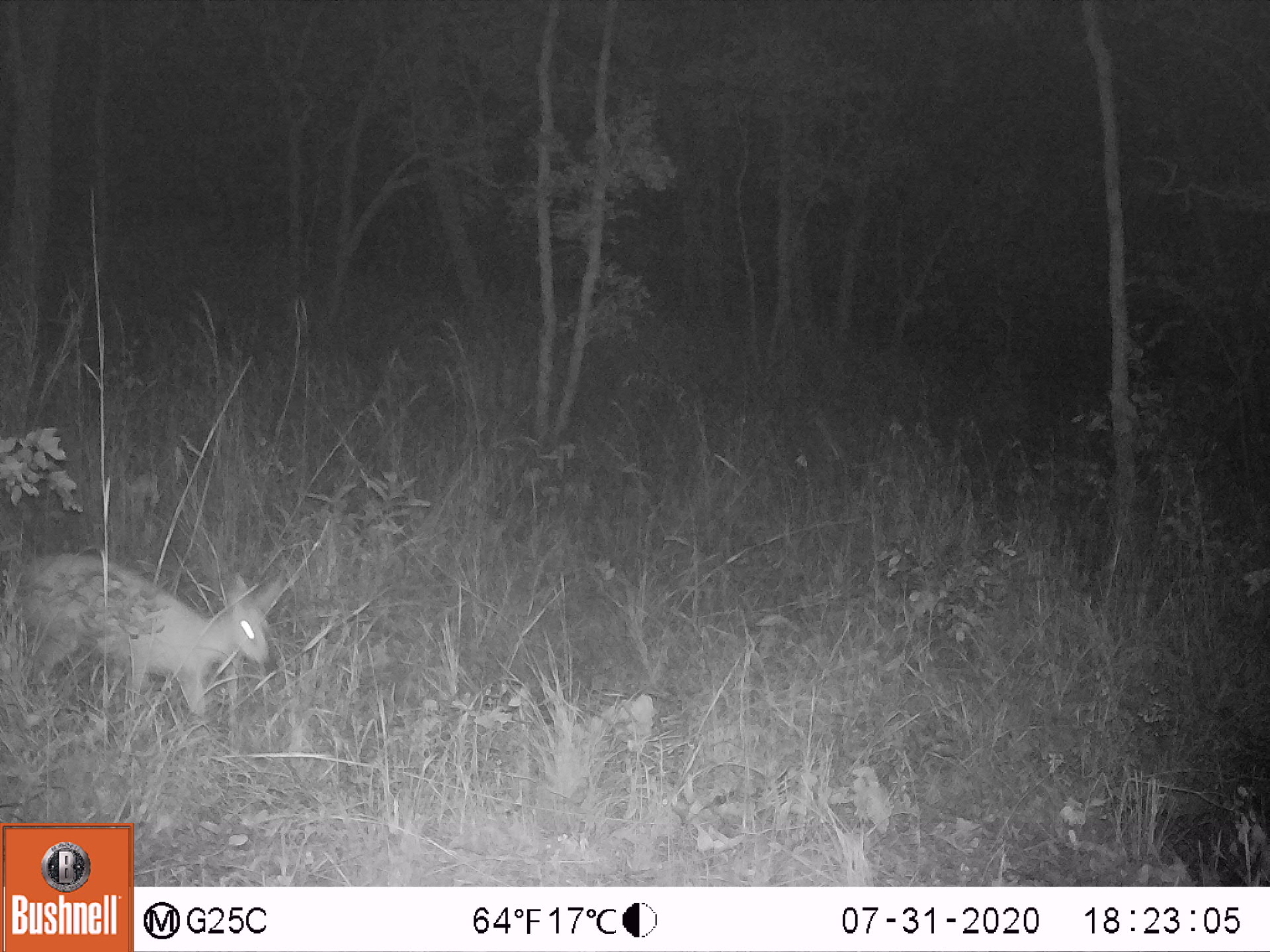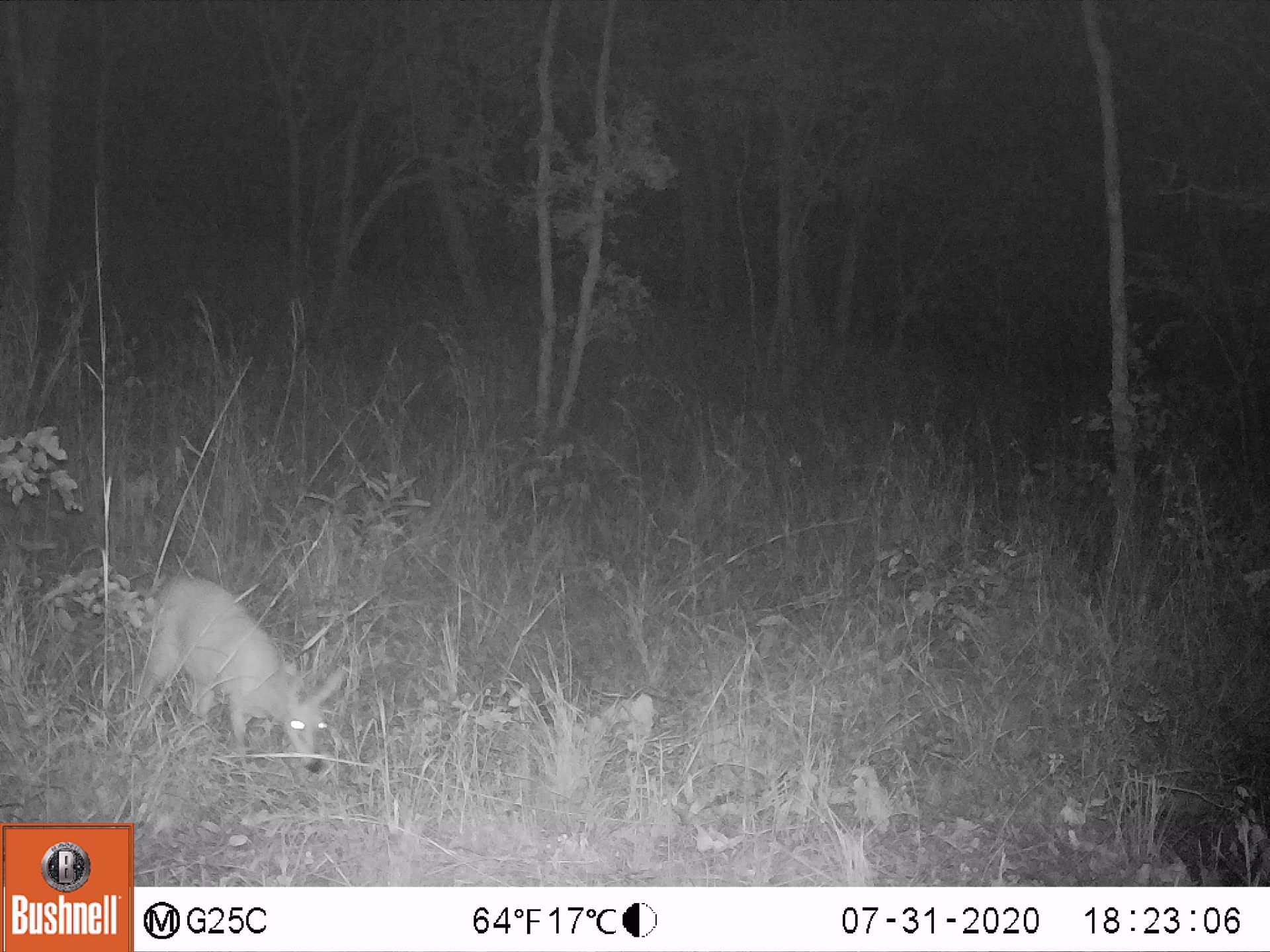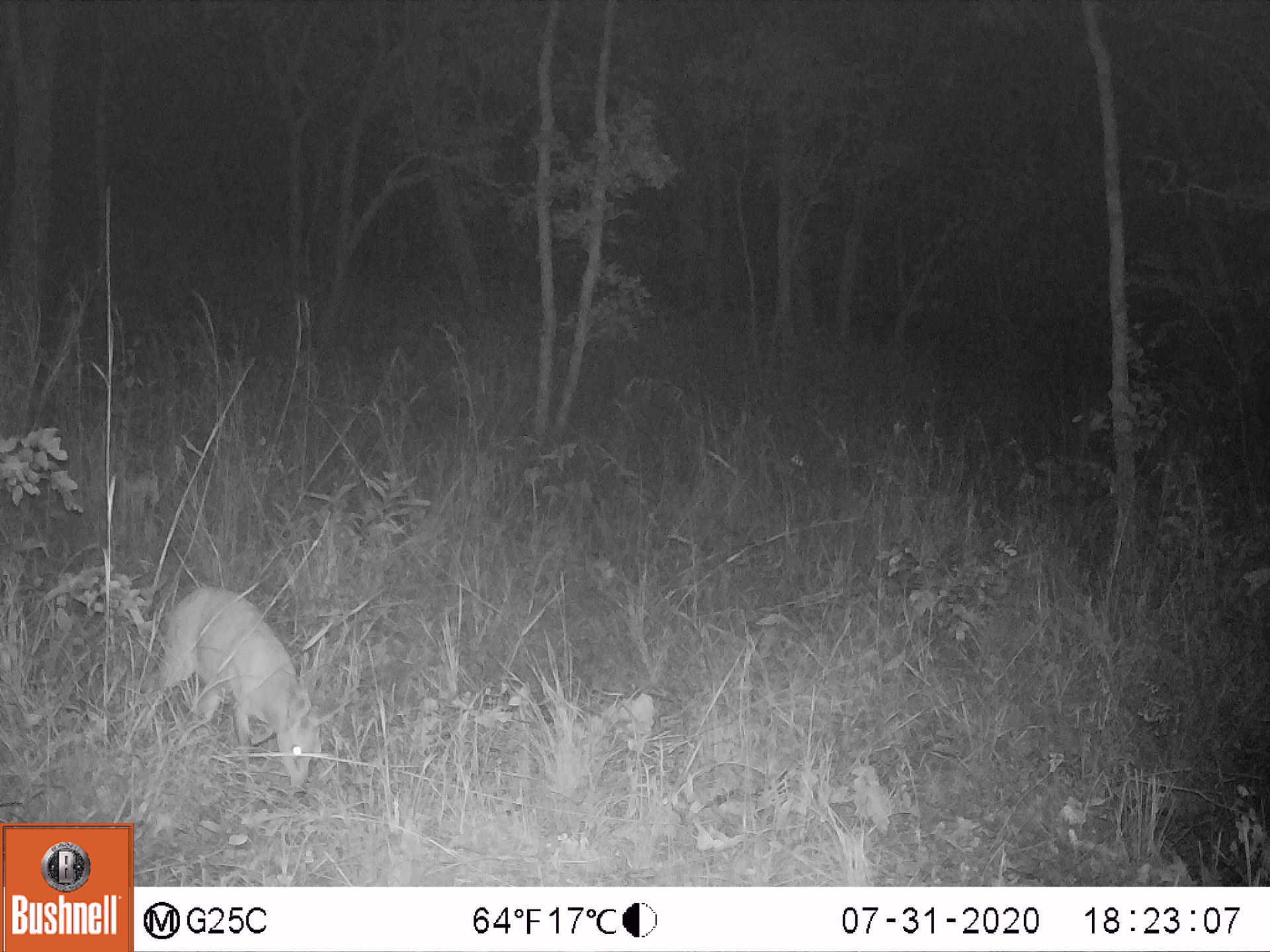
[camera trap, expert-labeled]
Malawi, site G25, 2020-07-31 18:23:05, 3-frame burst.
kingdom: Animalia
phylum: Chordata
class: Mammalia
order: Artiodactyla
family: Bovidae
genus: Sylvicapra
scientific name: Sylvicapra grimmia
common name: common duiker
Common duiker (Sylvicapra grimmia), count 1.